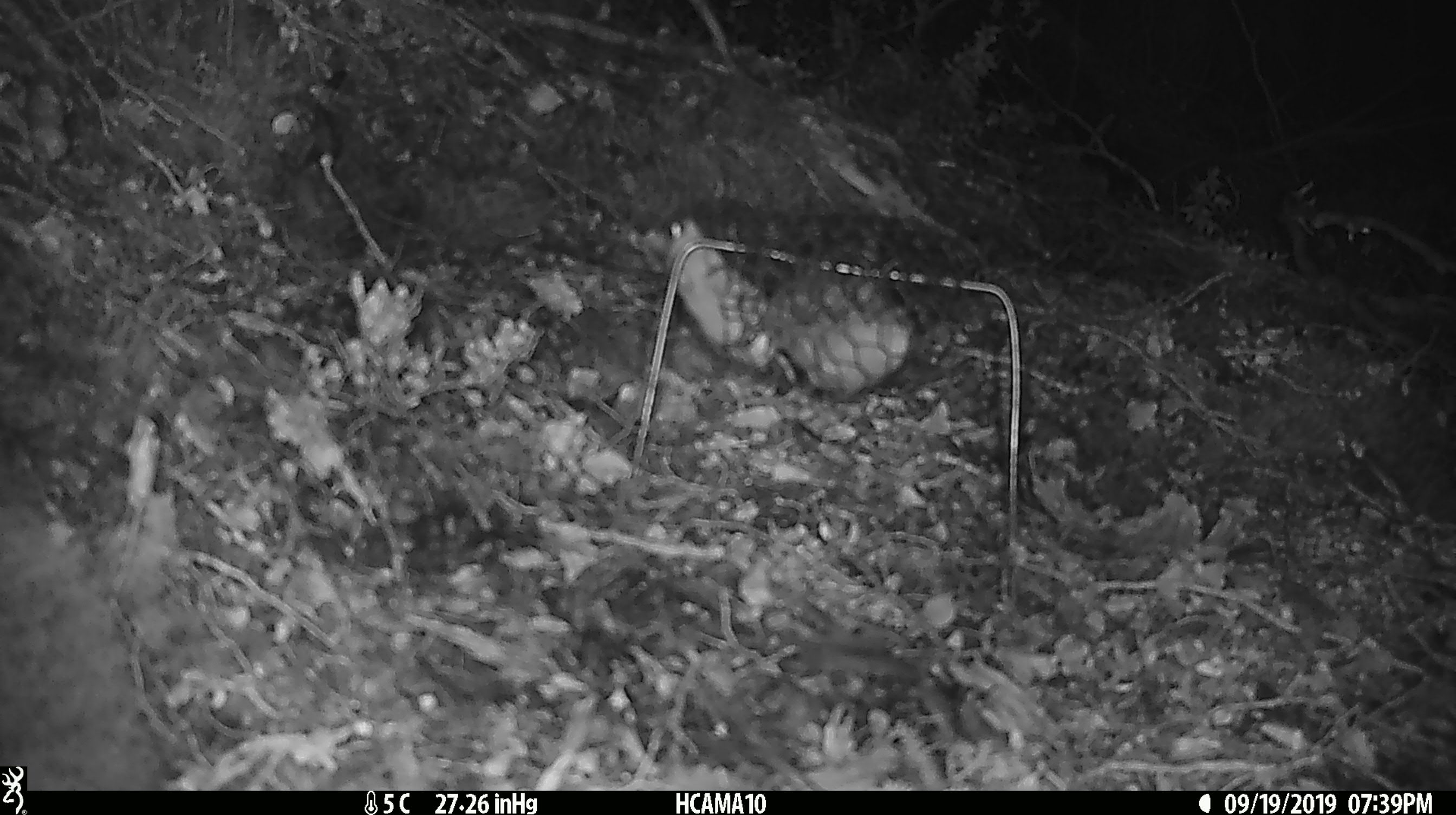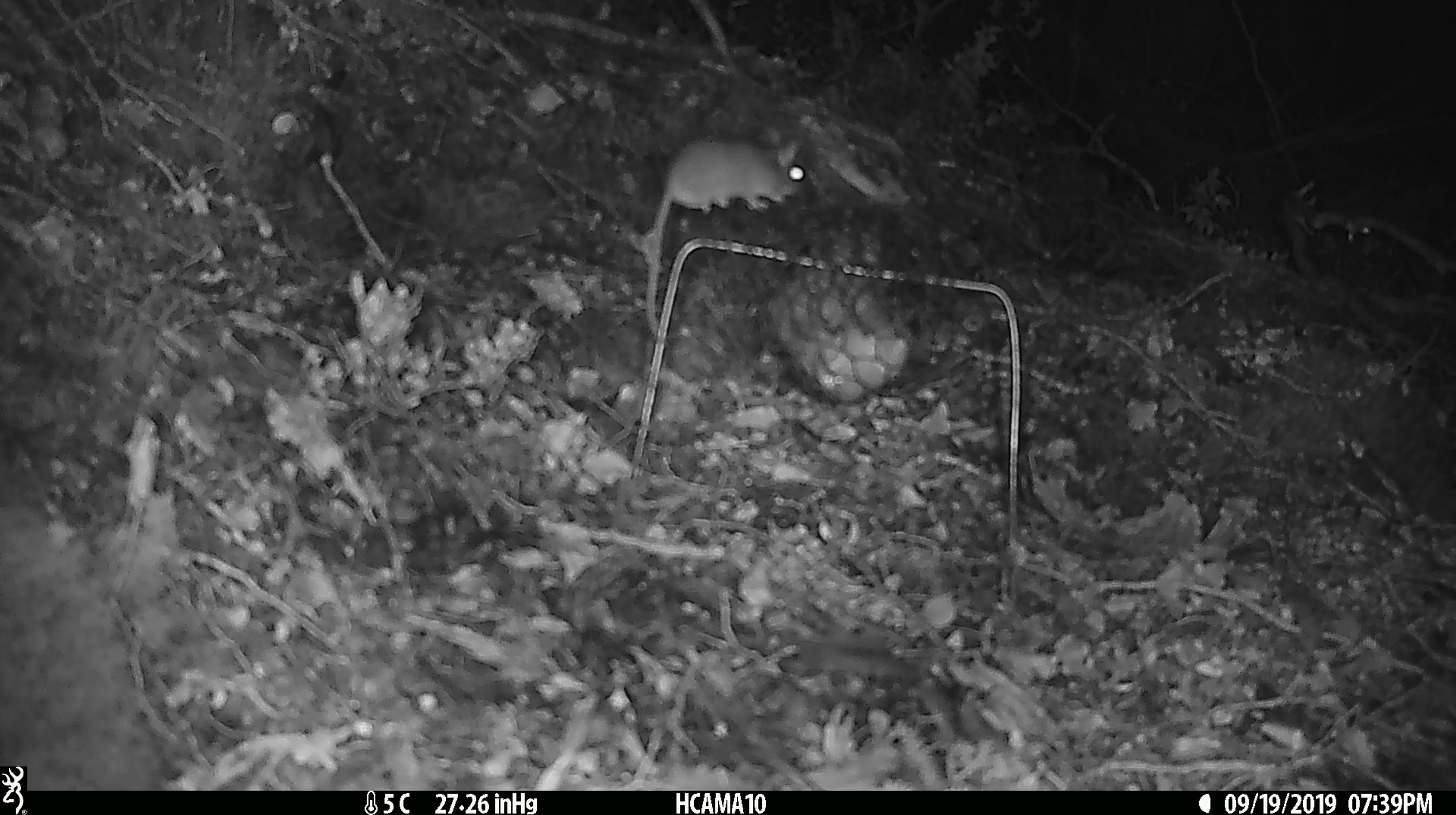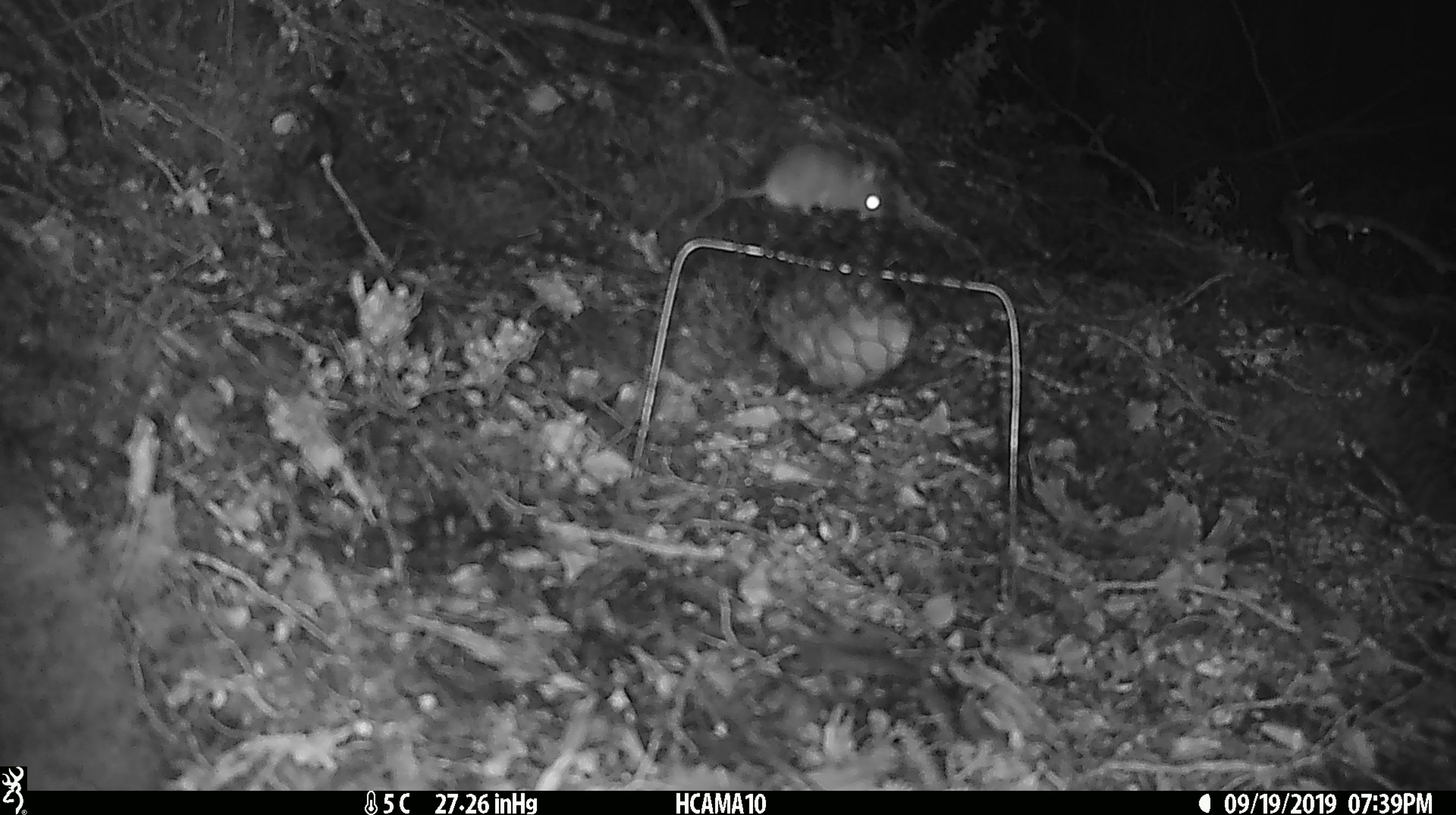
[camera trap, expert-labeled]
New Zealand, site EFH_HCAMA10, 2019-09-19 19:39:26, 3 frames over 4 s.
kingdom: Animalia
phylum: Chordata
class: Mammalia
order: Rodentia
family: Muridae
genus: Mus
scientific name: Mus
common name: mouse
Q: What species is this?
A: Mouse (Mus).